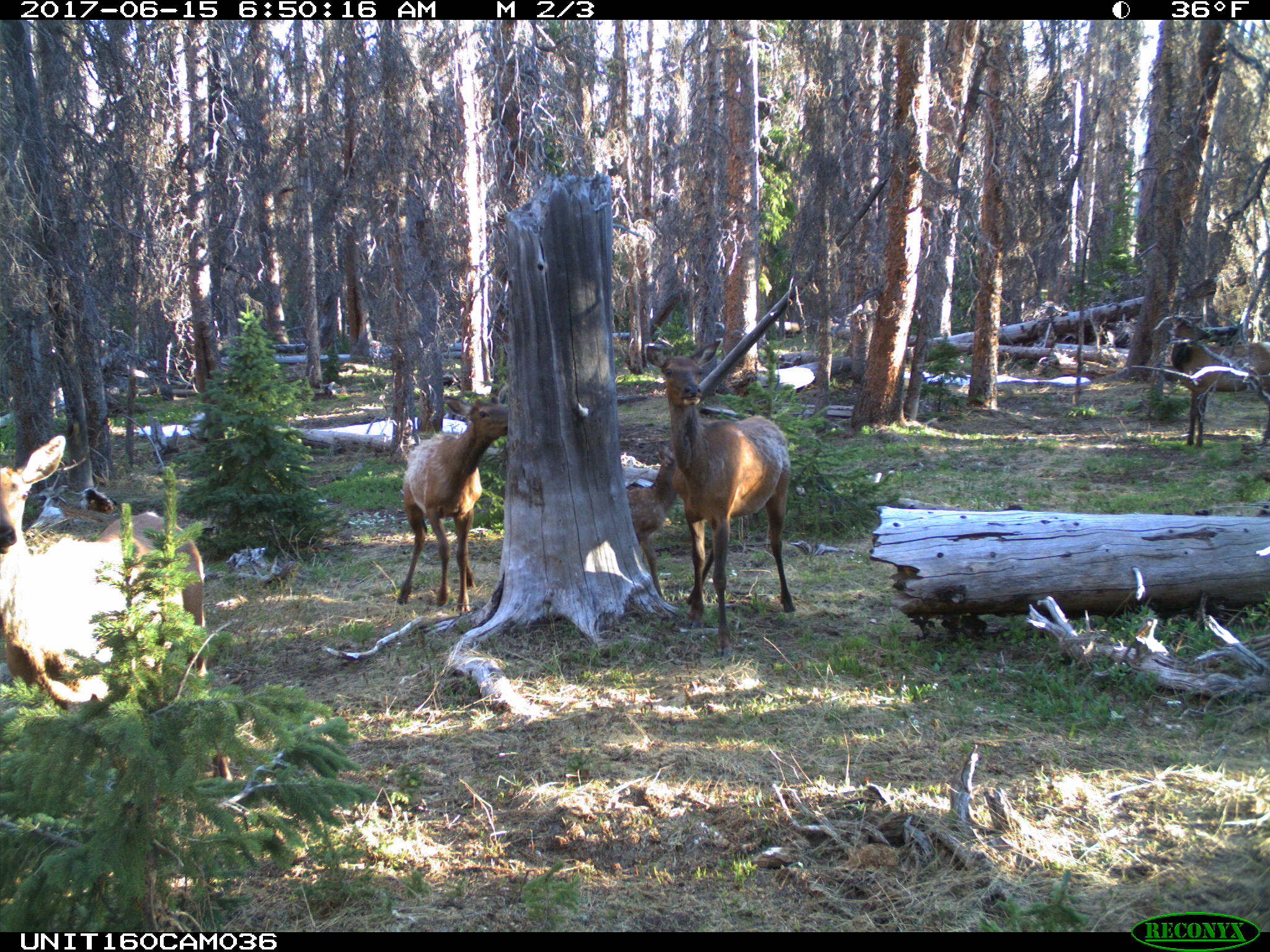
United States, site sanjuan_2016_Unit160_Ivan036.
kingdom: Animalia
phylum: Chordata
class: Mammalia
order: Artiodactyla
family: Cervidae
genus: Cervus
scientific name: Cervus elaphus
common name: red deer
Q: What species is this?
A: Cervus elaphus (red deer).